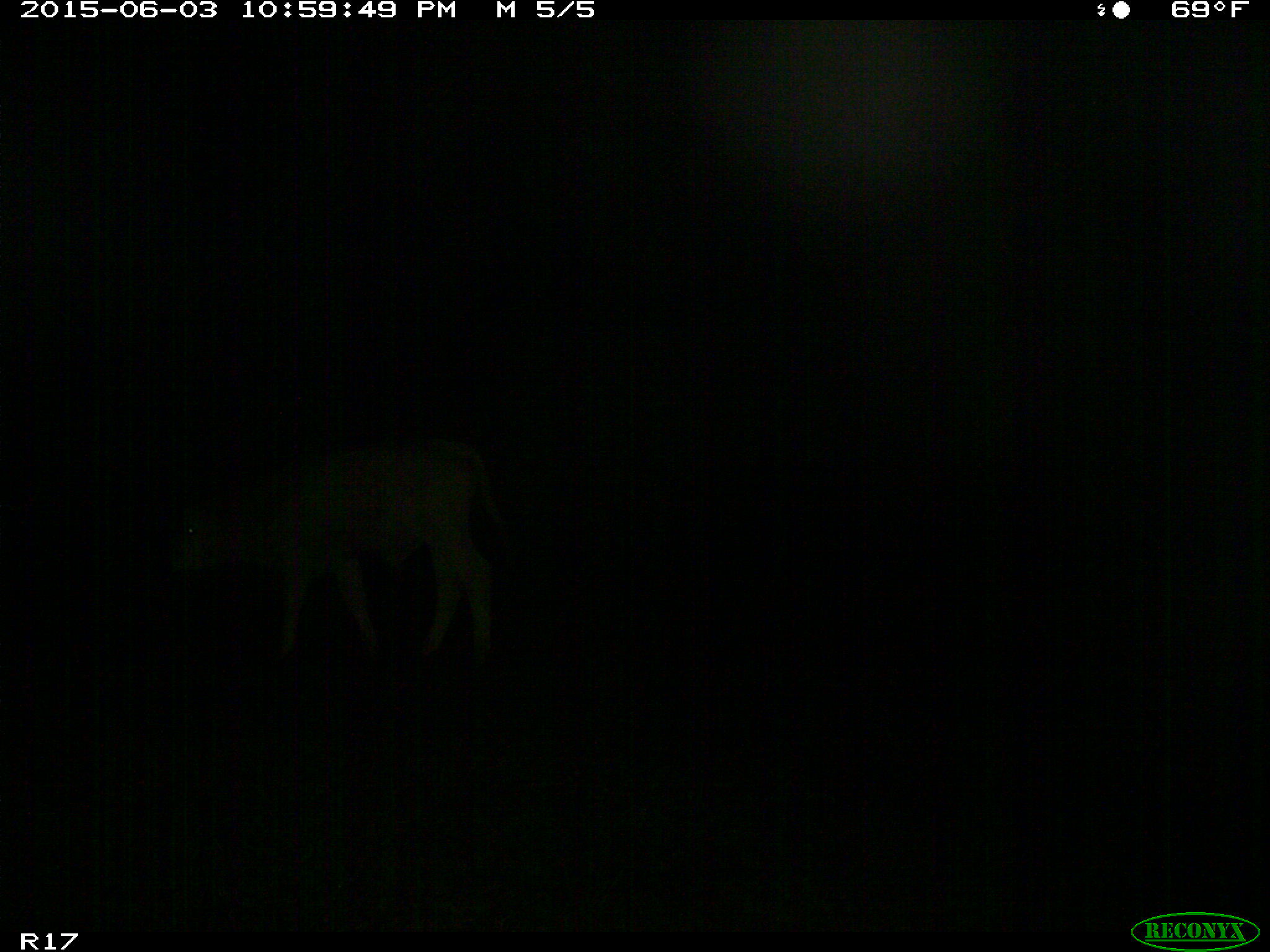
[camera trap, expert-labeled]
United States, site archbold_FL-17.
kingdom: Animalia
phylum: Chordata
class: Mammalia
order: Artiodactyla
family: Bovidae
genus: Bos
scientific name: Bos taurus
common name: domestic cow